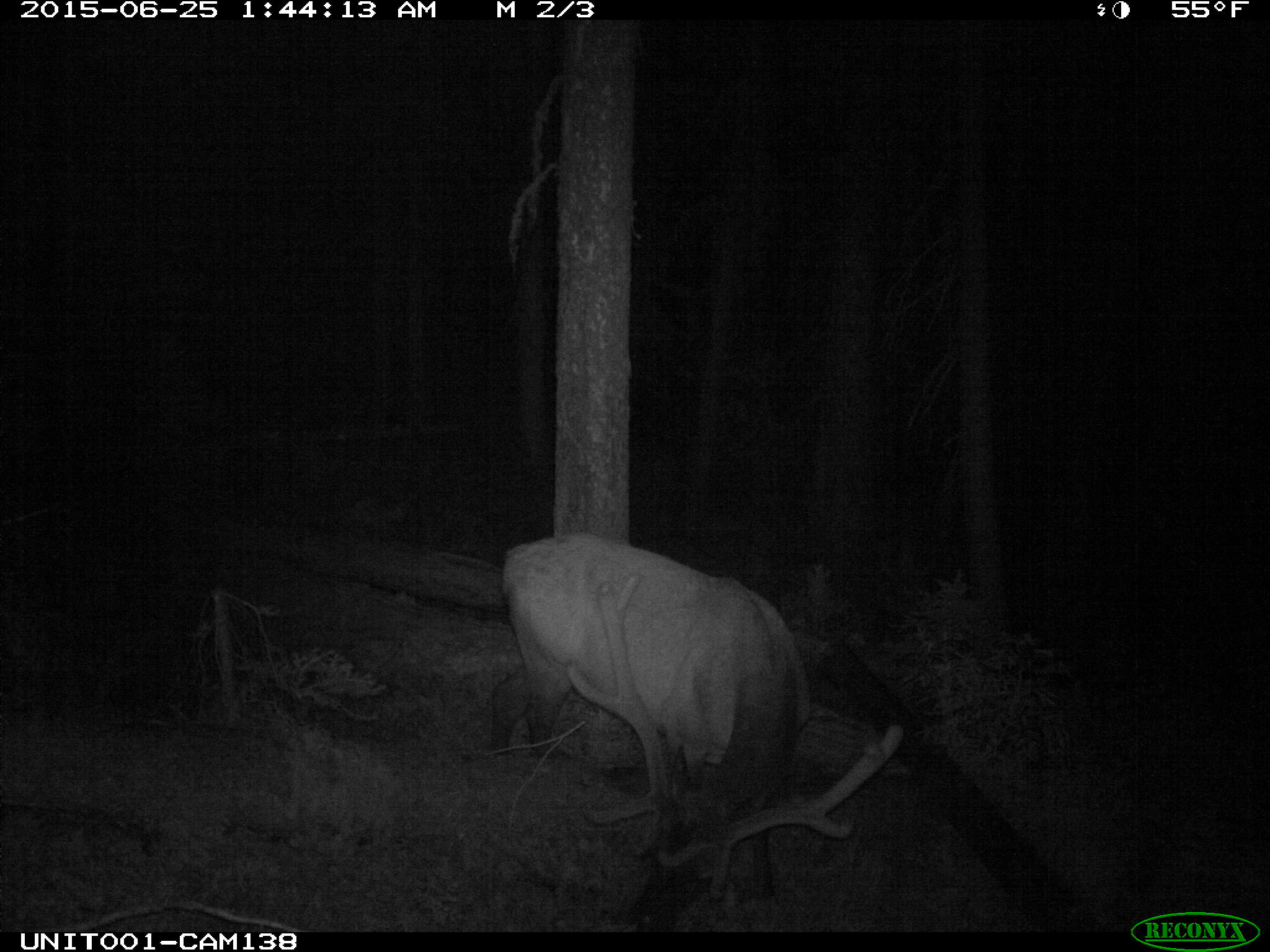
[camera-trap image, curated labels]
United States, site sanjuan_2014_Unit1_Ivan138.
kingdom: Animalia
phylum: Chordata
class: Mammalia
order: Artiodactyla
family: Cervidae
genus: Cervus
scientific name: Cervus elaphus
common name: red deer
Cervus elaphus (red deer).